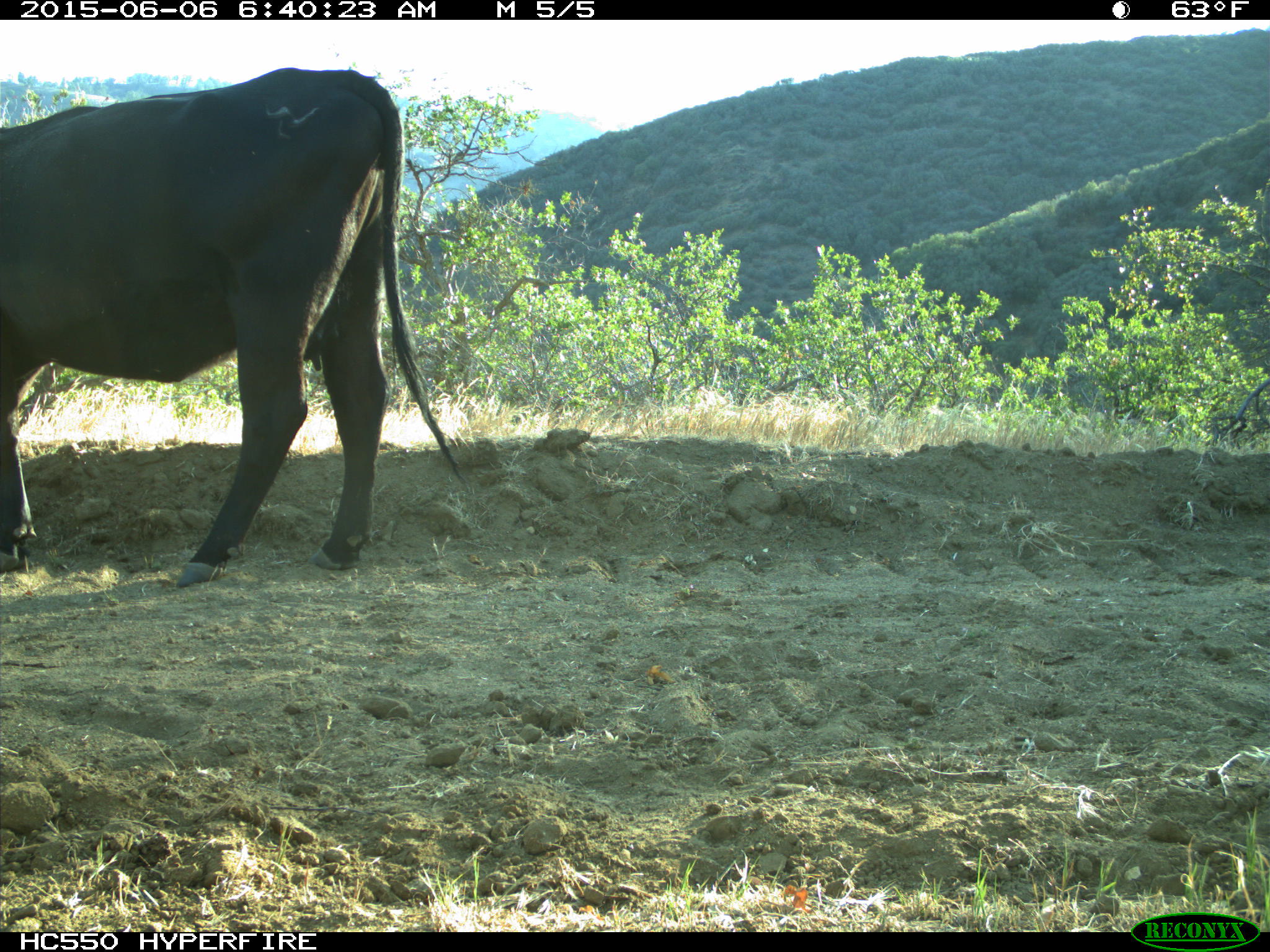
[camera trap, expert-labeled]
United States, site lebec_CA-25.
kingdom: Animalia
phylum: Chordata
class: Mammalia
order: Artiodactyla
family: Bovidae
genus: Bos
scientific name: Bos taurus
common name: domestic cow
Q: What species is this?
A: Bos taurus (domestic cow).